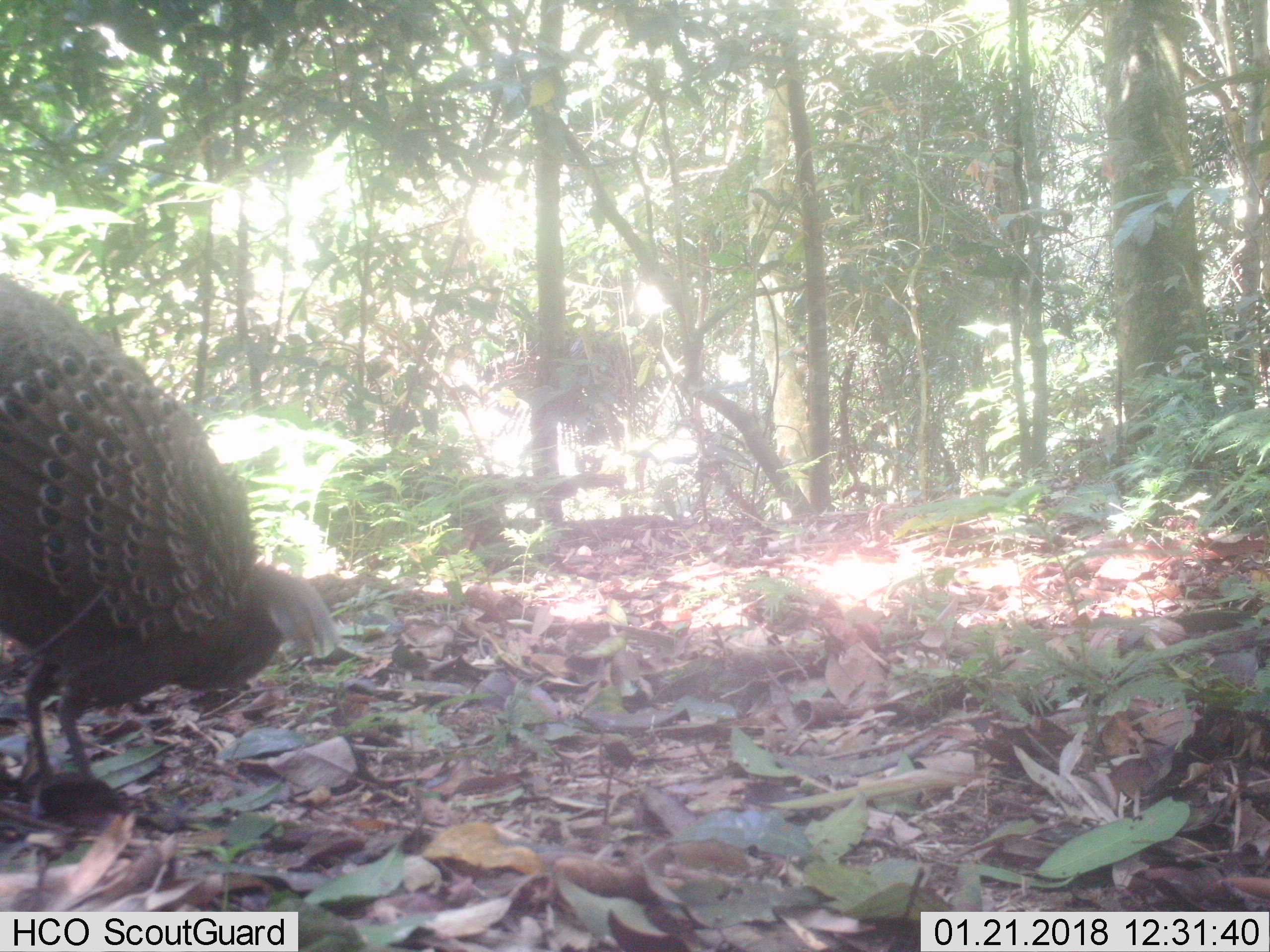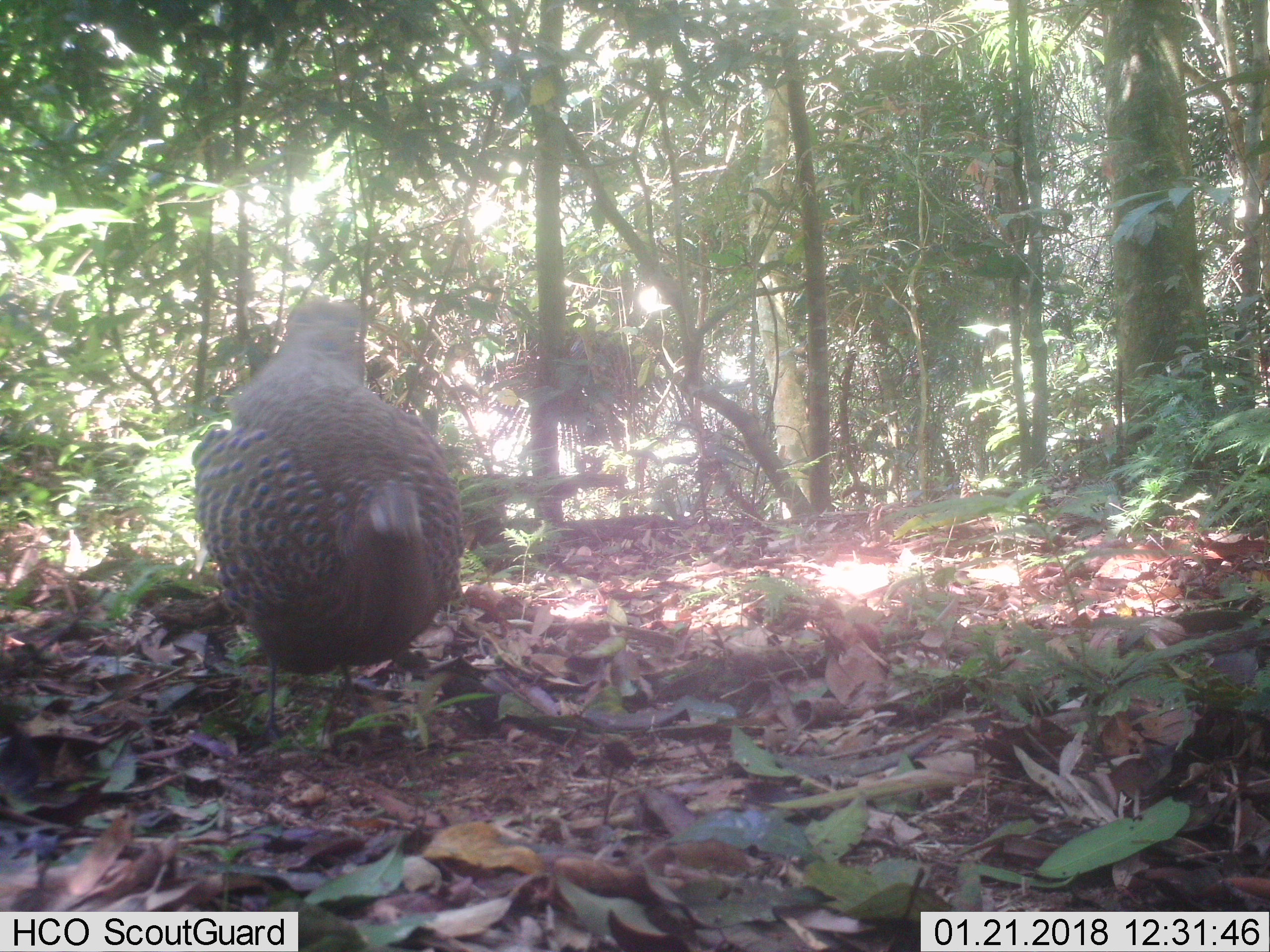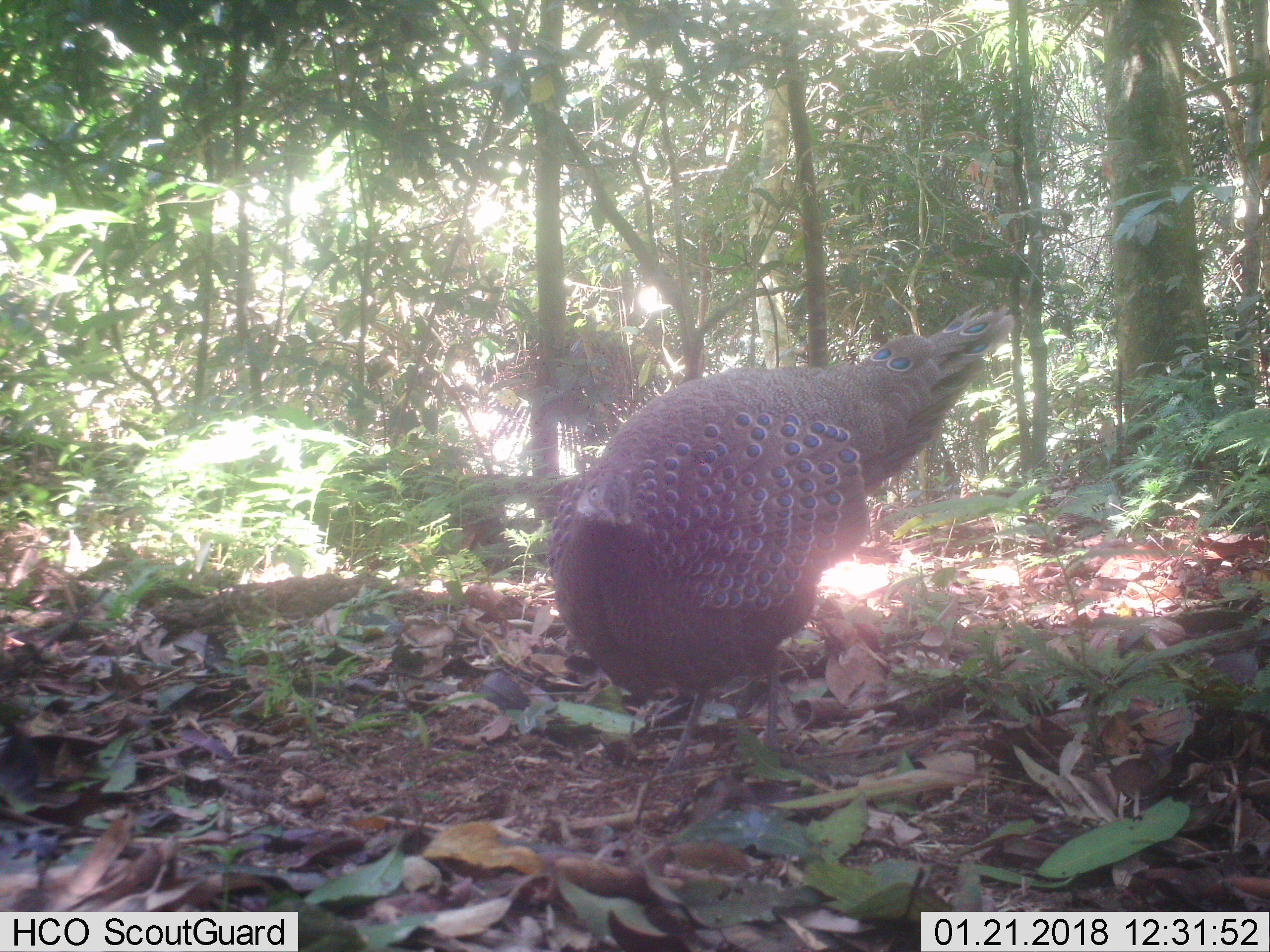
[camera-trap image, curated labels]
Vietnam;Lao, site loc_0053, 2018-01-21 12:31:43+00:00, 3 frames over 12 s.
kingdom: Animalia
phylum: Chordata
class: Aves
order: Galliformes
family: Phasianidae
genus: Polyplectron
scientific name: Polyplectron bicalcaratum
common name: gray peacock-pheasant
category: grey peacock pheasant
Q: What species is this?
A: Grey peacock pheasant (gray peacock-pheasant) (Polyplectron bicalcaratum).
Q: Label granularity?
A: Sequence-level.